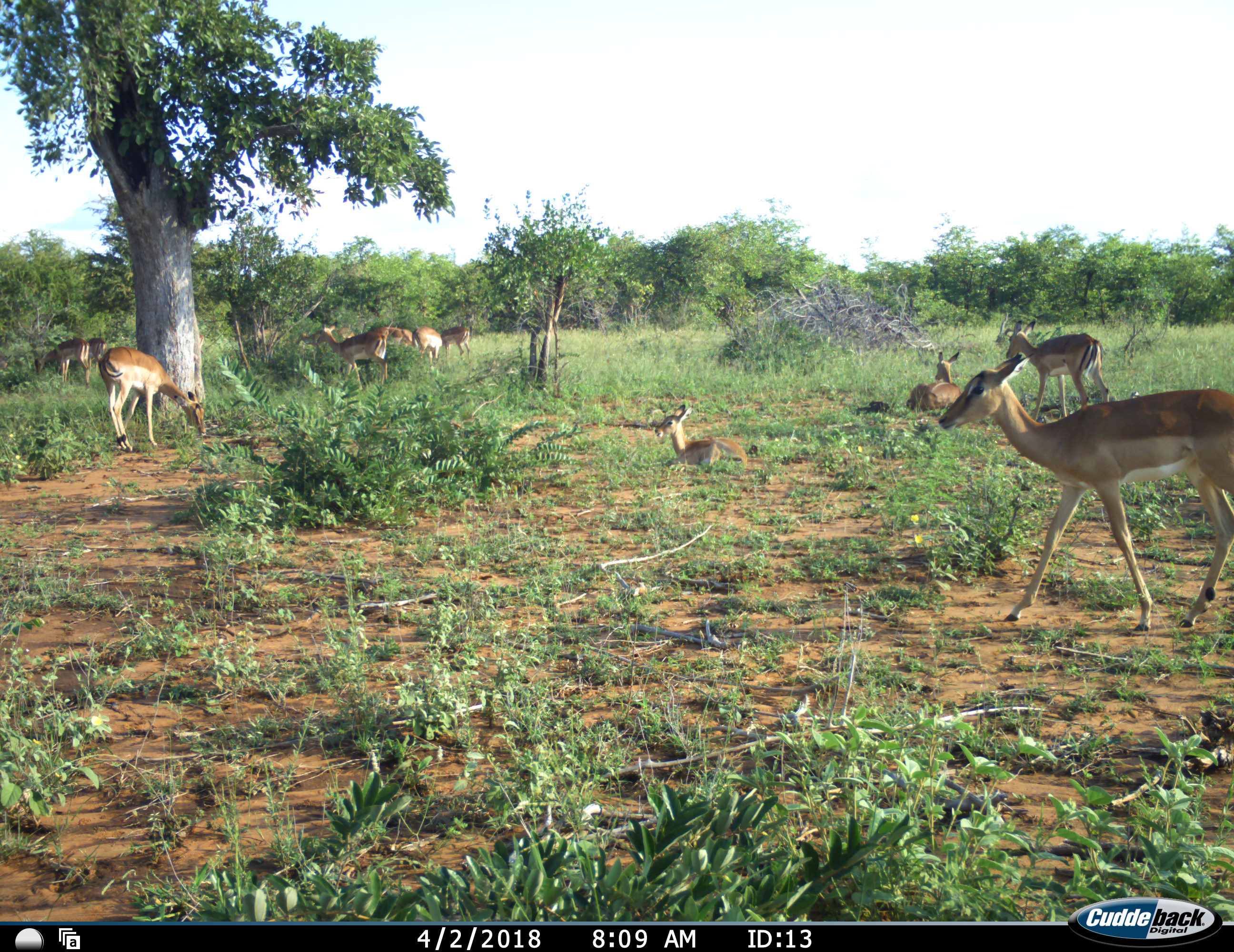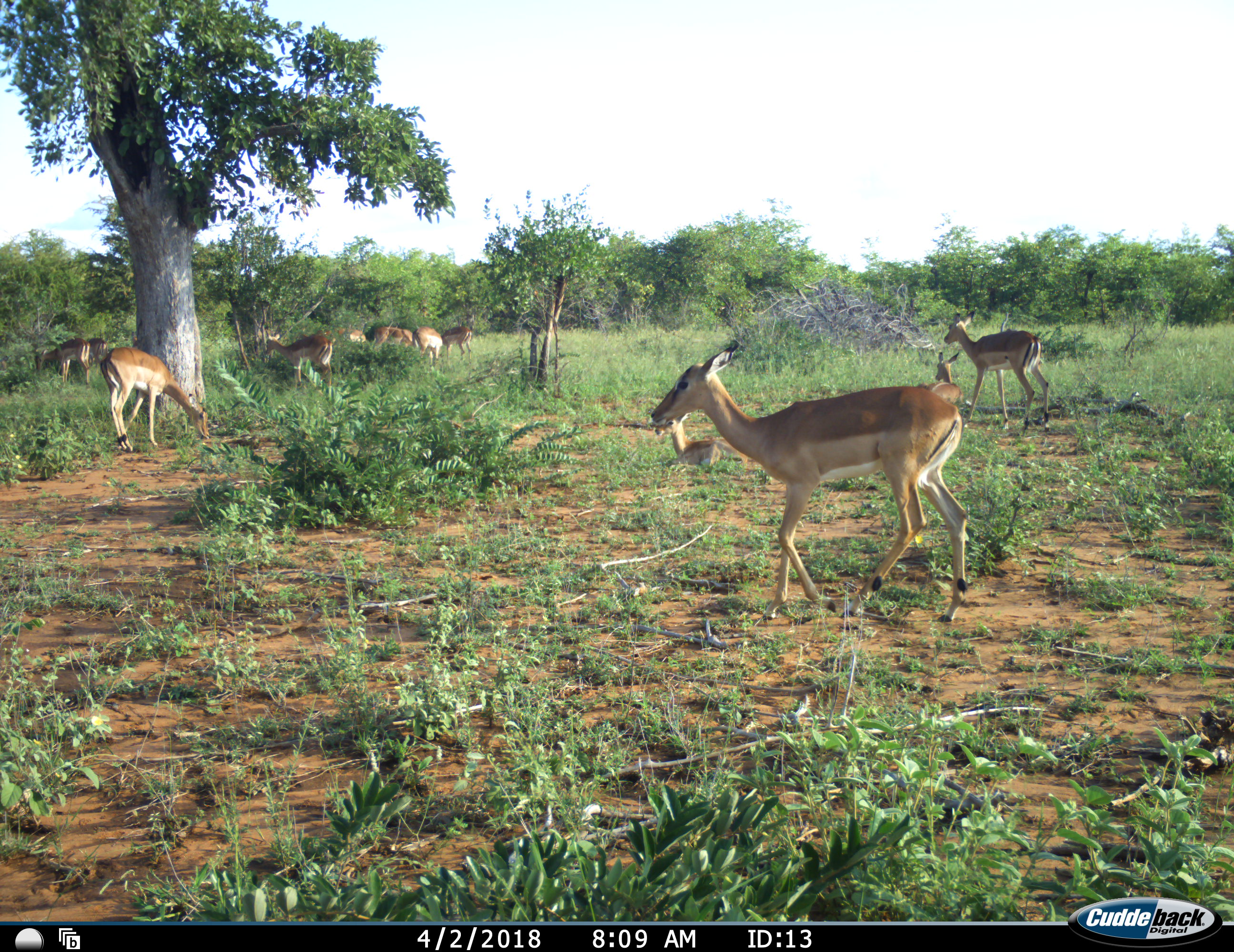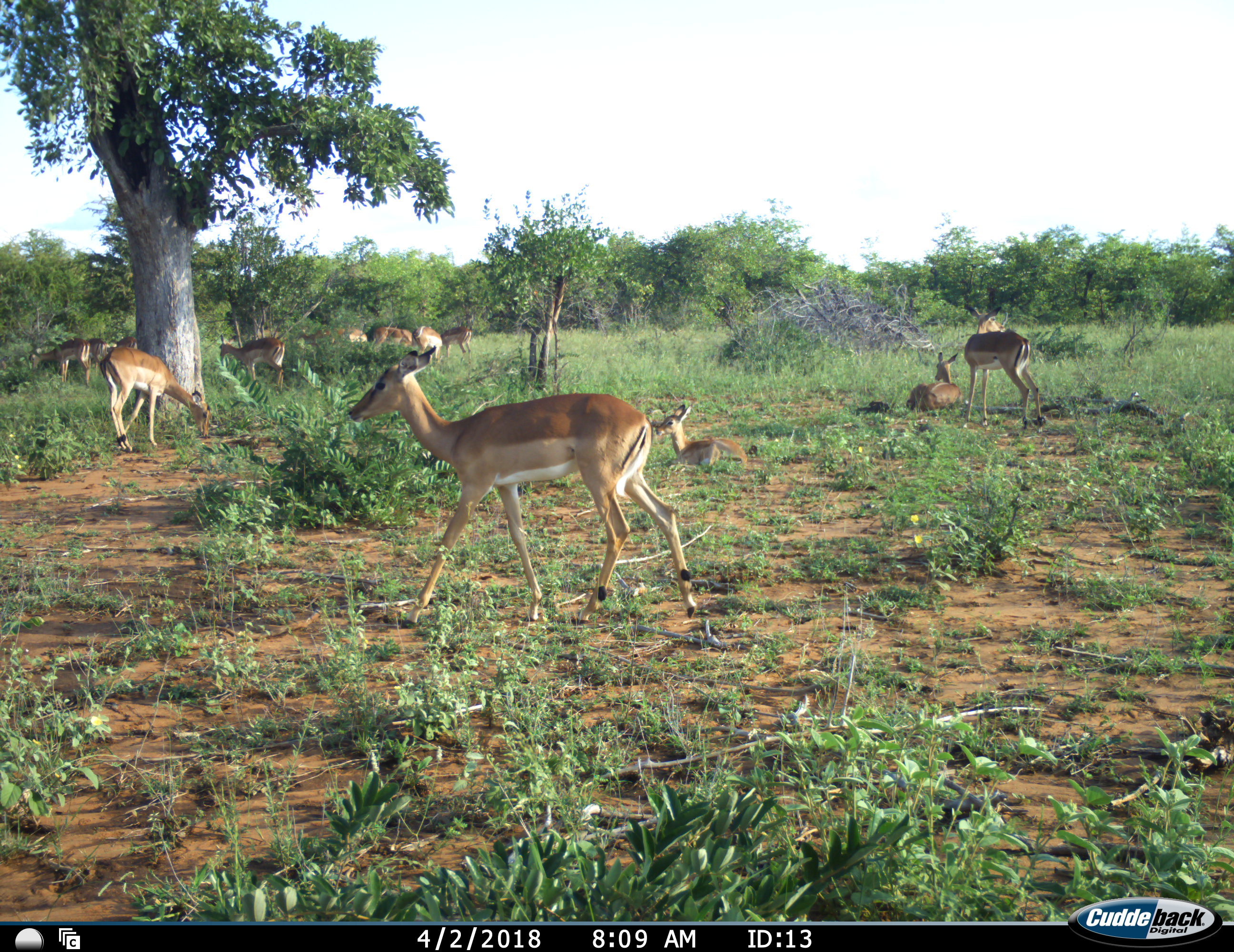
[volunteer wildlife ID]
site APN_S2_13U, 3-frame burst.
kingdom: Animalia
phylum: Chordata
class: Mammalia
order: Artiodactyla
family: Bovidae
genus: Aepyceros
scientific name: Aepyceros melampus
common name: impala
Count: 11-50.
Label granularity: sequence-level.